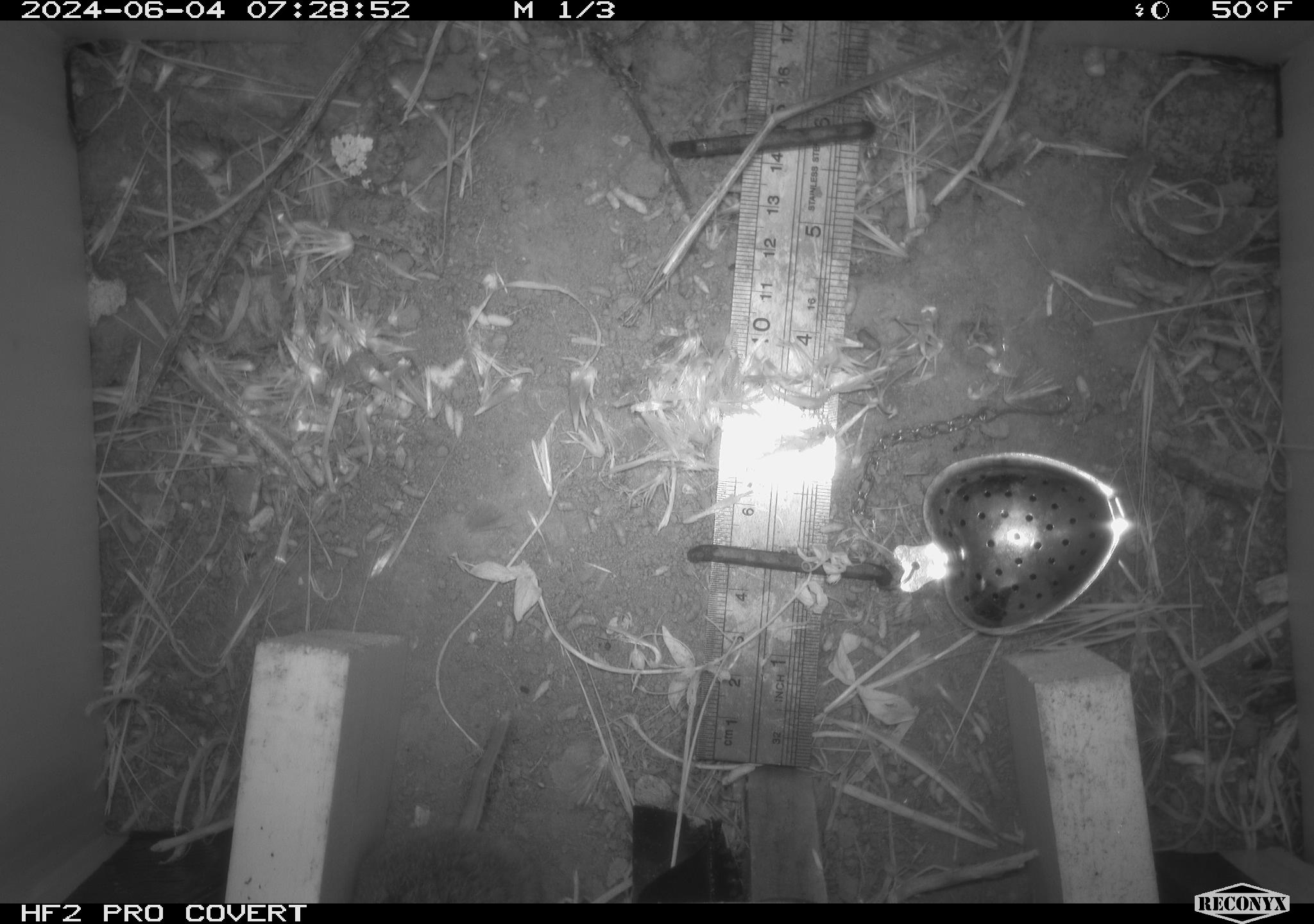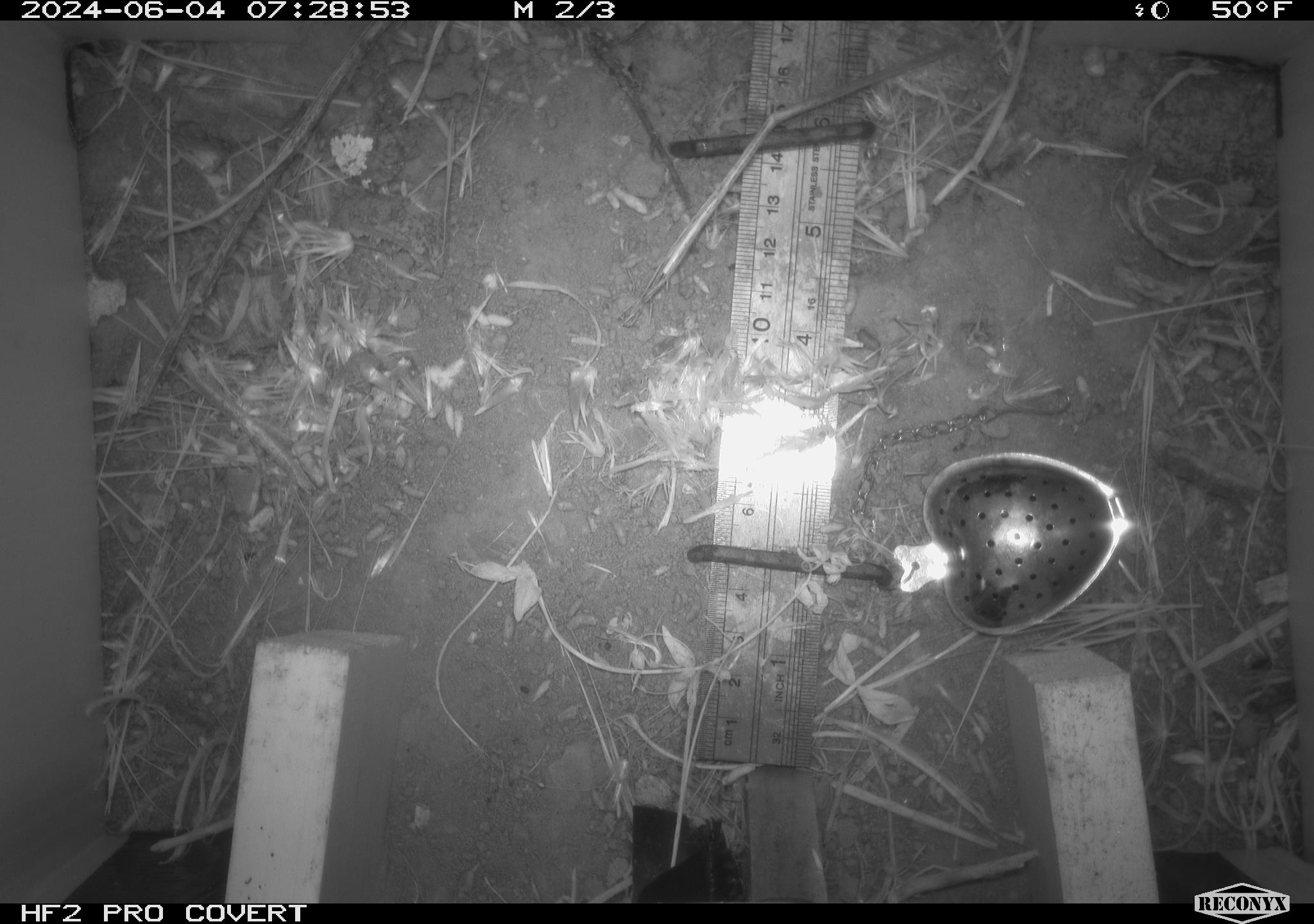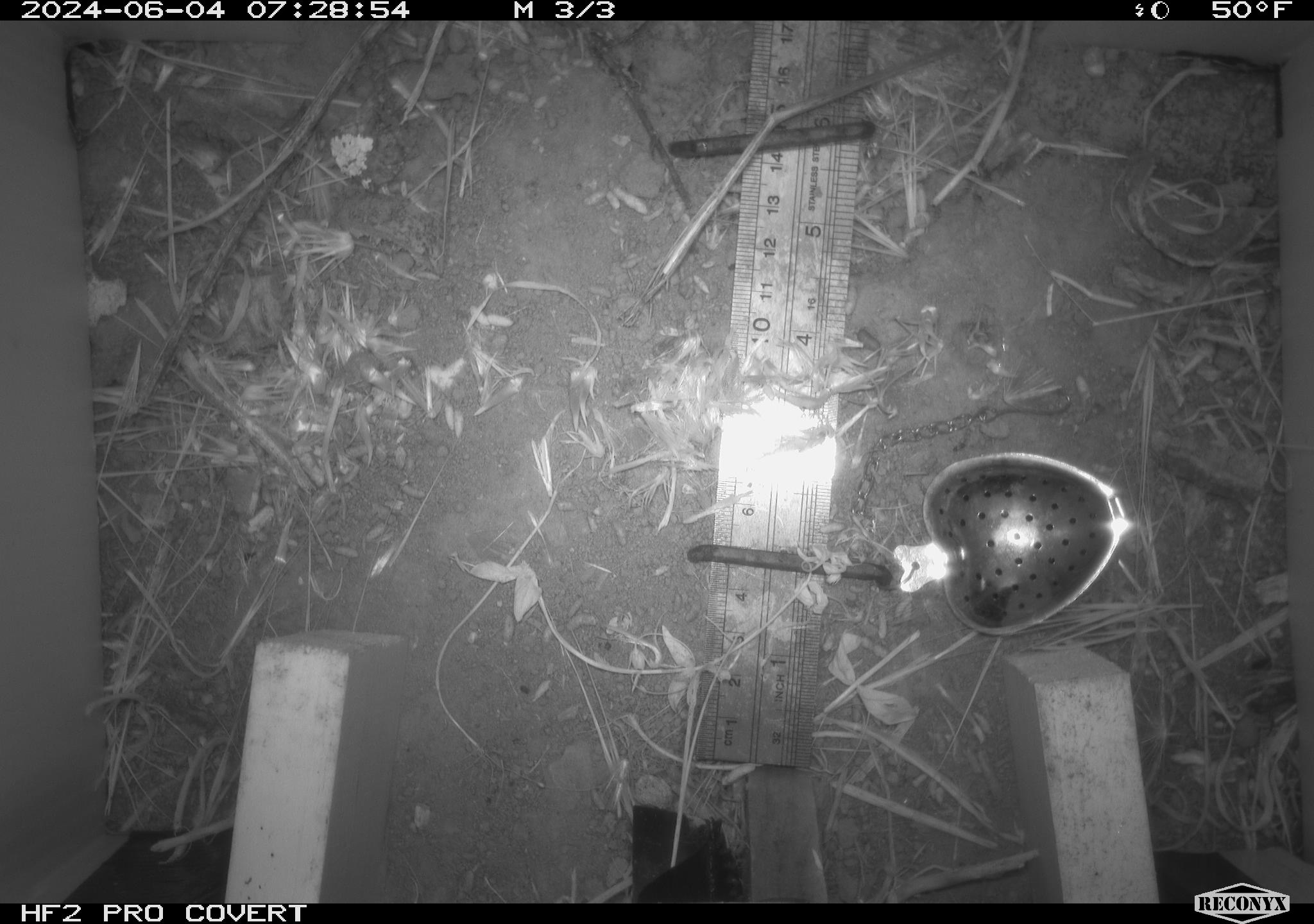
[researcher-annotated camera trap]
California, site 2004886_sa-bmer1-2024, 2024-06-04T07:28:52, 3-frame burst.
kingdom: Animalia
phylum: Chordata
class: Mammalia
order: Rodentia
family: Cricetidae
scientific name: Arvicolinae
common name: voles, lemmings, and muskrats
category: arvicolinae subfamily